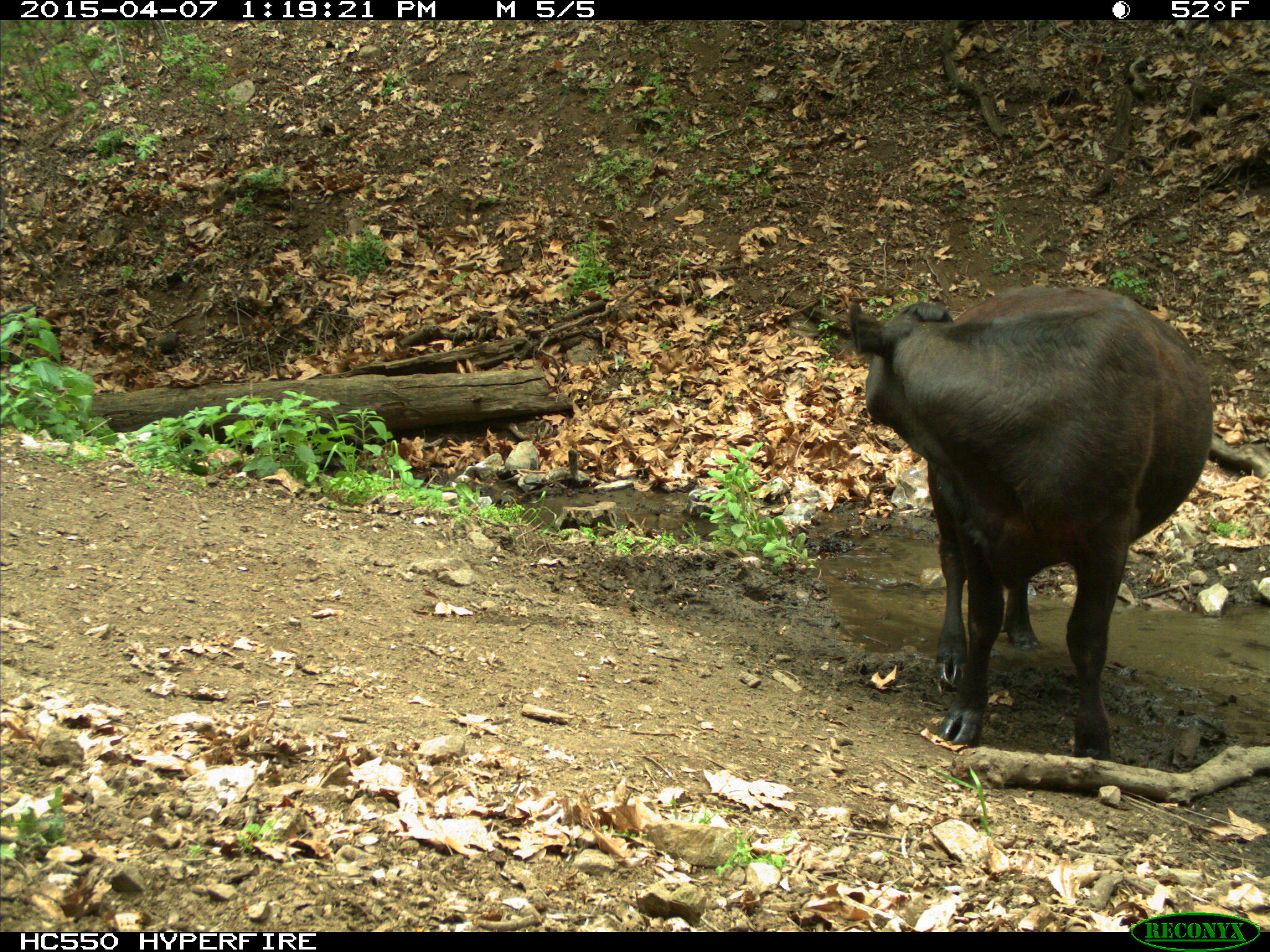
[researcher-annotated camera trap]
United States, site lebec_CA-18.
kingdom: Animalia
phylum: Chordata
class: Mammalia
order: Artiodactyla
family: Bovidae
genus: Bos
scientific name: Bos taurus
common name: domestic cow